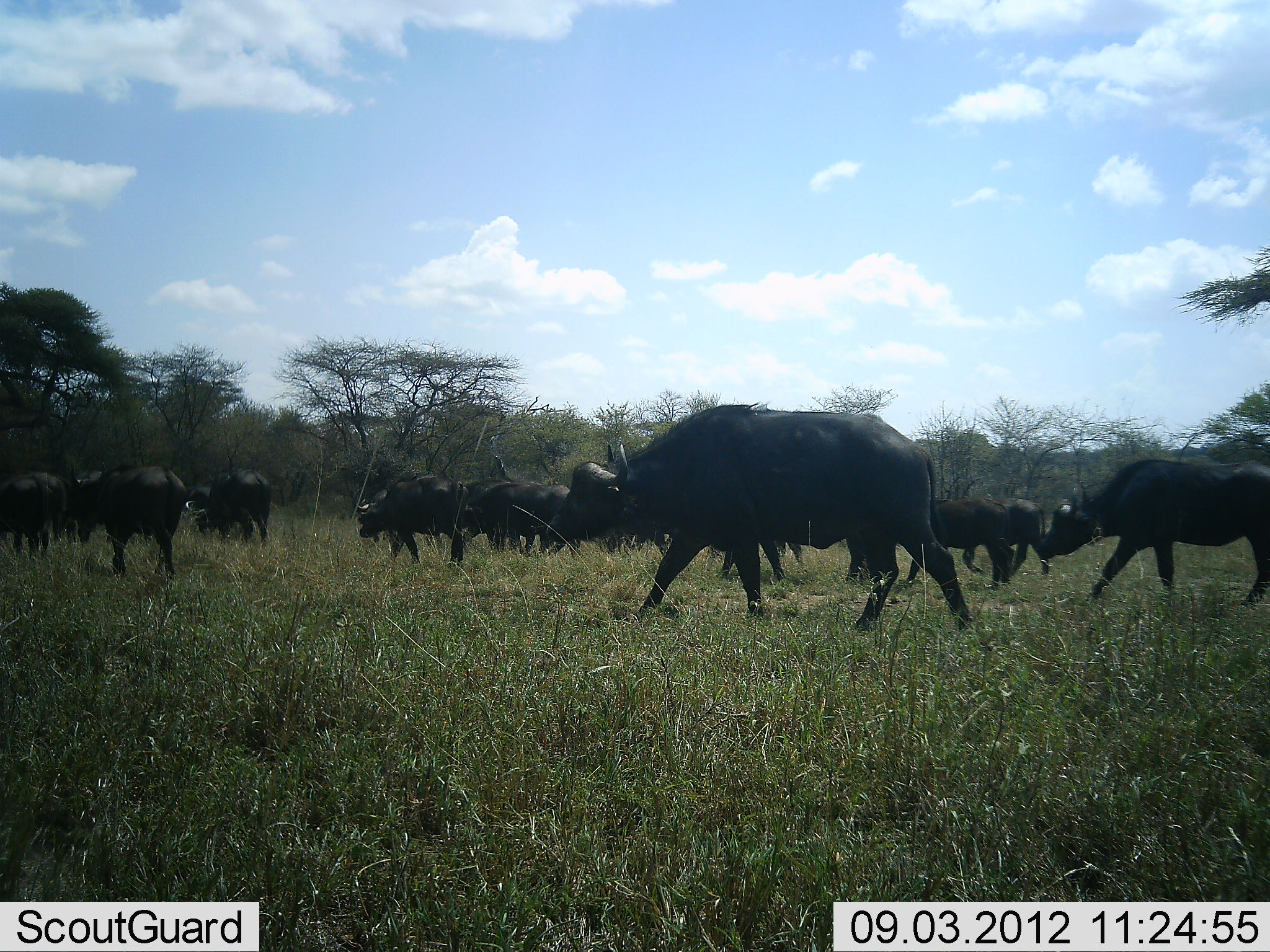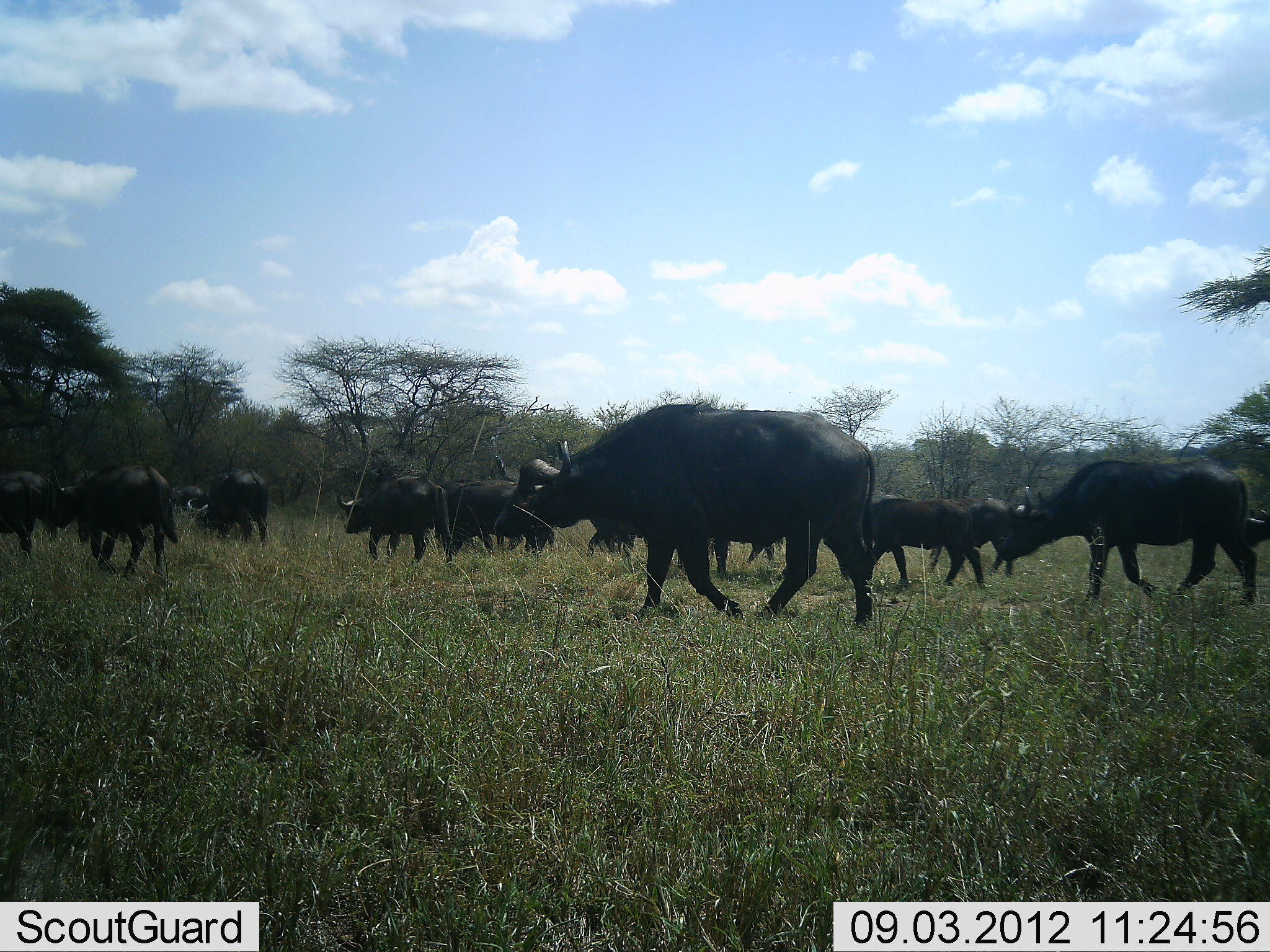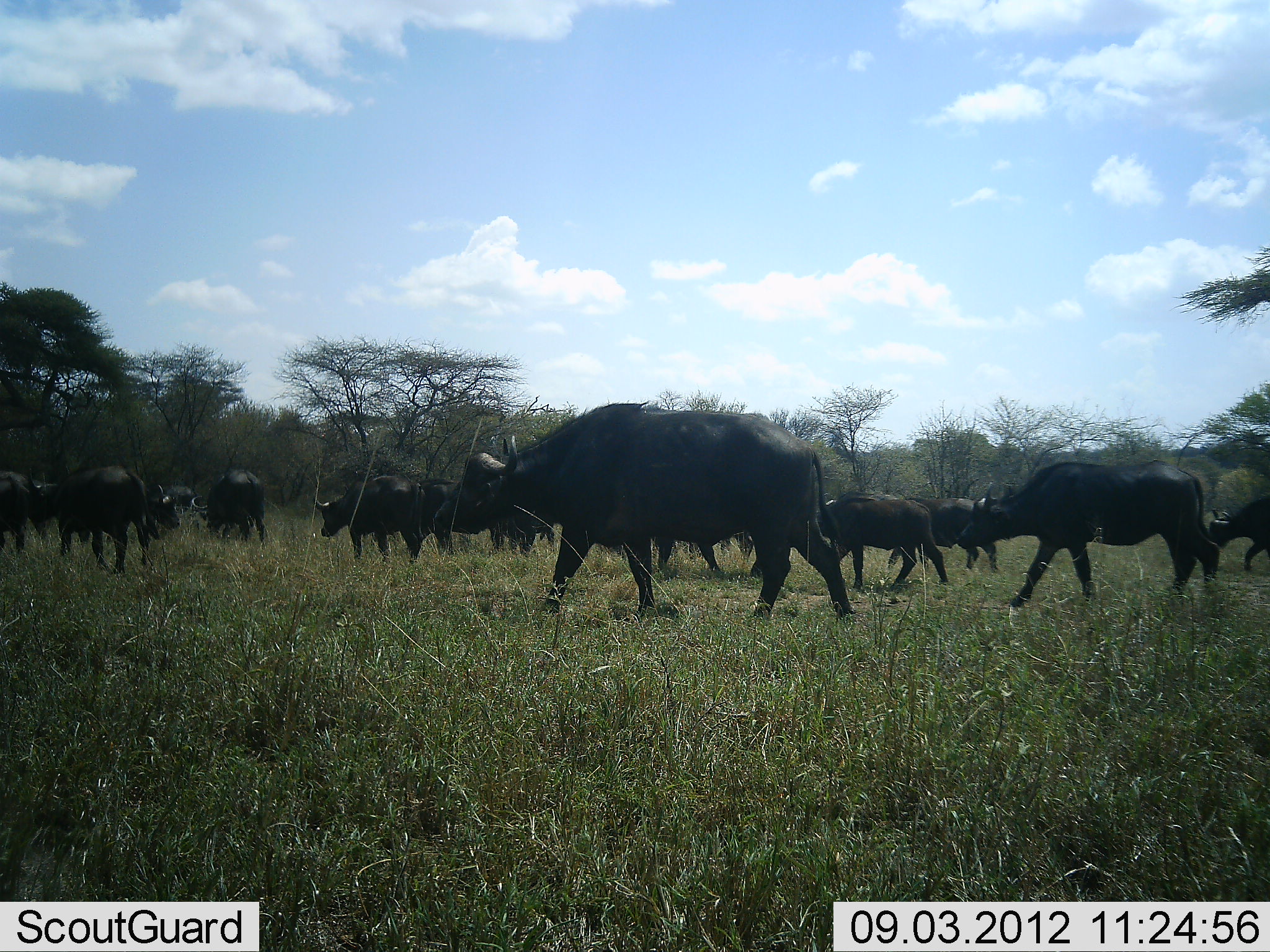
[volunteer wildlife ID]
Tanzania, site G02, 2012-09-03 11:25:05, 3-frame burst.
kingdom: Animalia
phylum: Chordata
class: Mammalia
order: Artiodactyla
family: Bovidae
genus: Syncerus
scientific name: Syncerus caffer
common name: cape buffalo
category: buffalo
Buffalo (cape buffalo) (Syncerus caffer), count 11-50. Behavior (volunteer vote fractions): standing 0%, resting 0%, moving 100%, interacting 0%. Young present (vote fraction): 30%. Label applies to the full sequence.